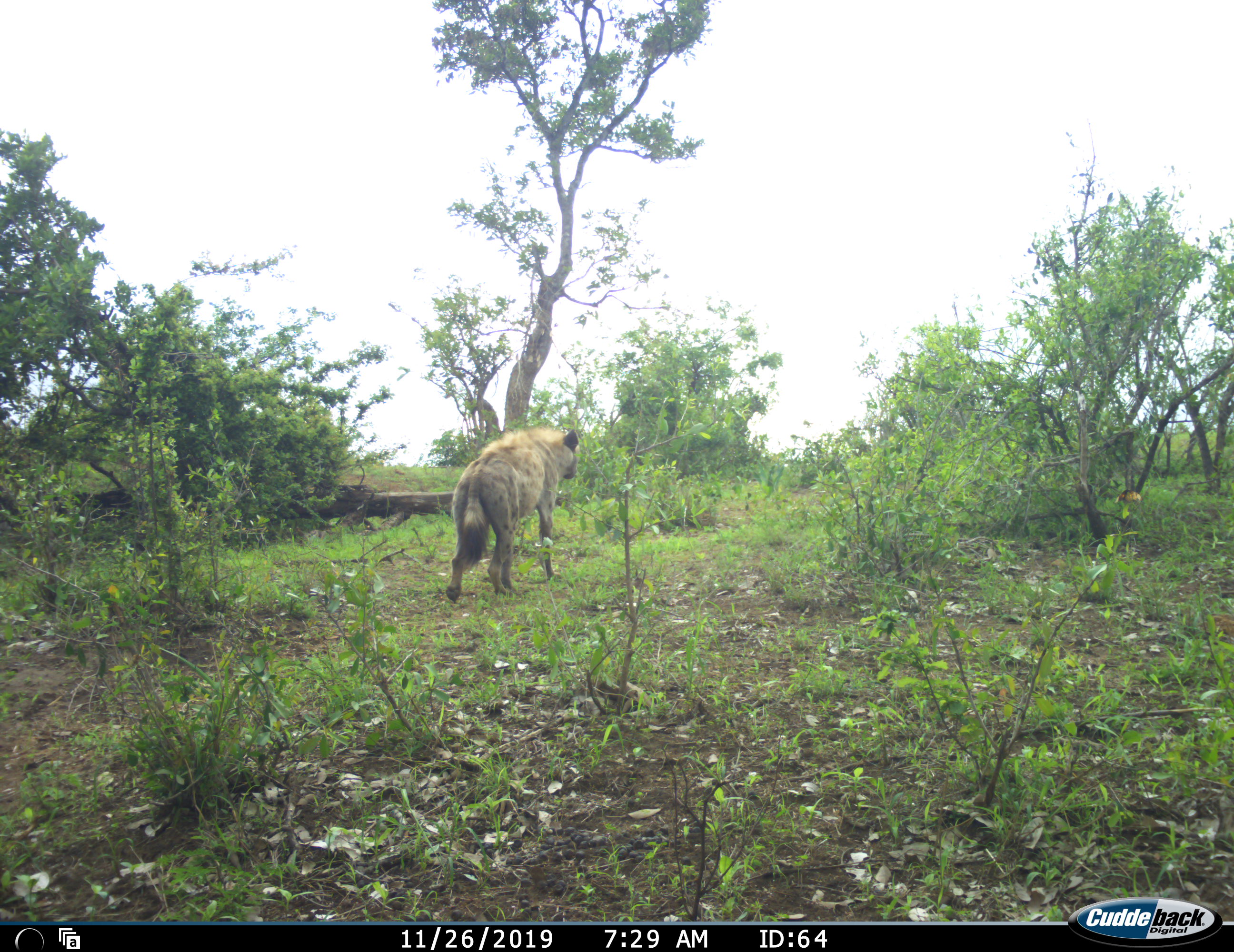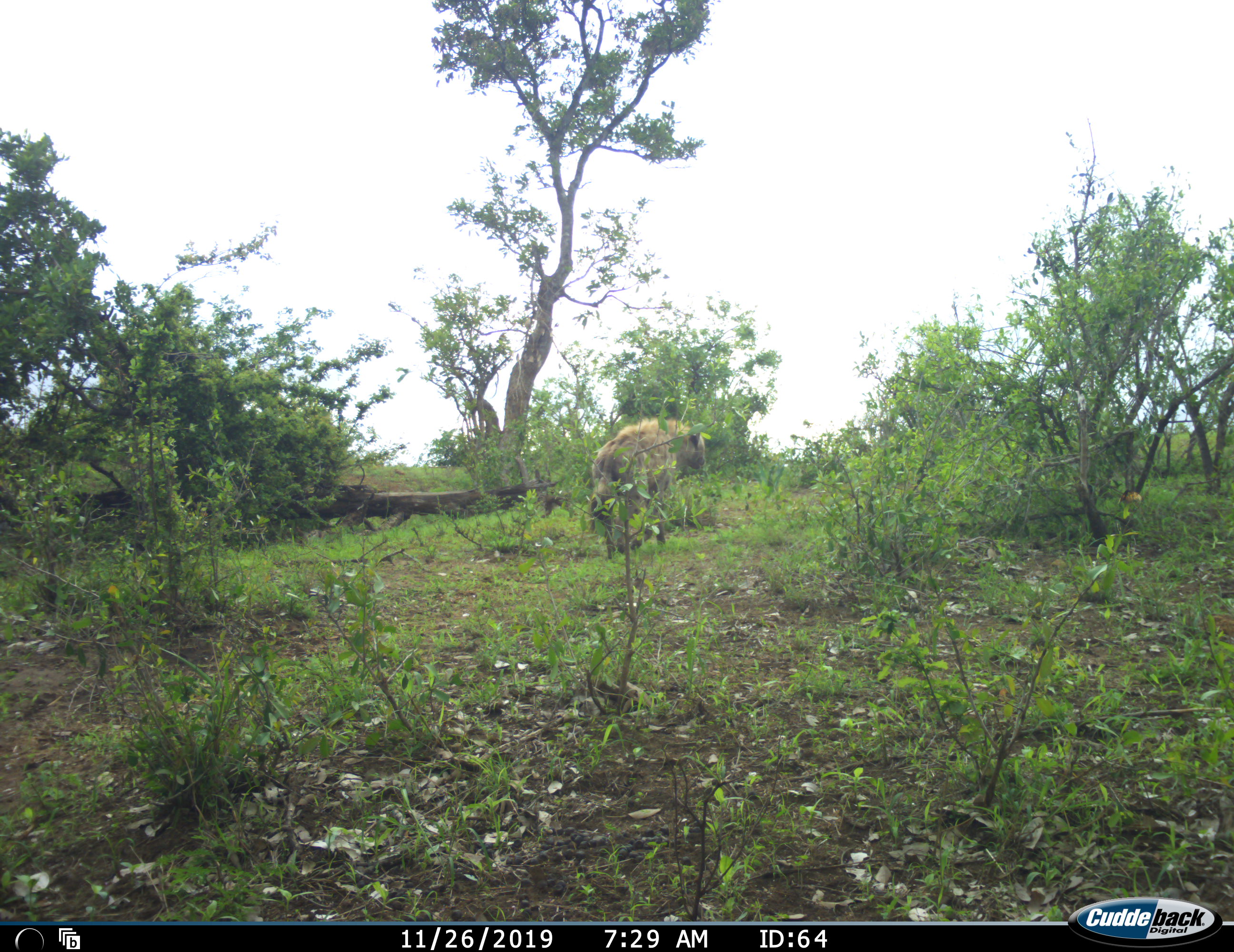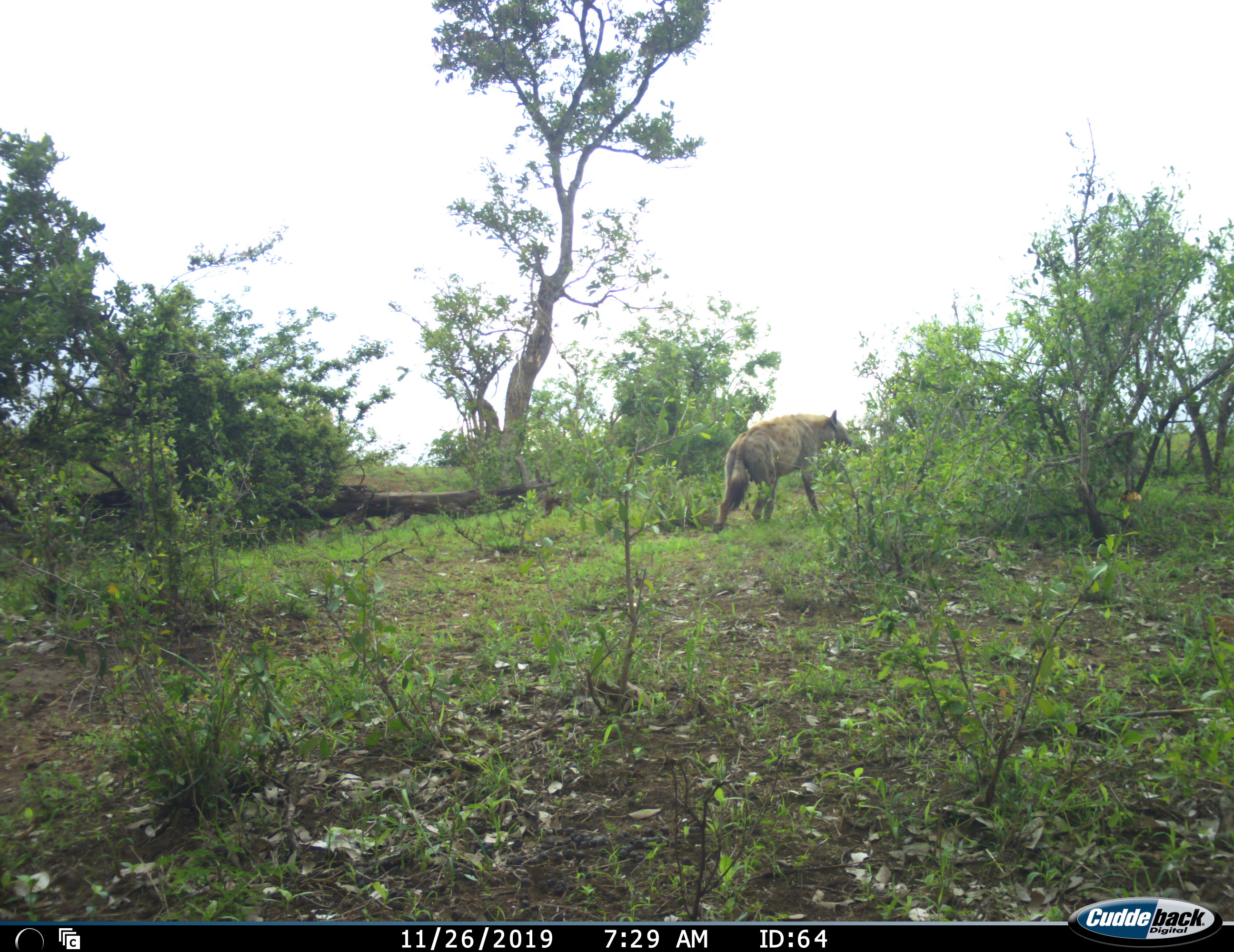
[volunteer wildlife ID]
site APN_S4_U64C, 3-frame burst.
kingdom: Animalia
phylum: Chordata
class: Mammalia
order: Carnivora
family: Hyaenidae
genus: Crocuta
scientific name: Crocuta crocuta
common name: spotted hyena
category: hyenaspotted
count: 1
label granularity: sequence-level